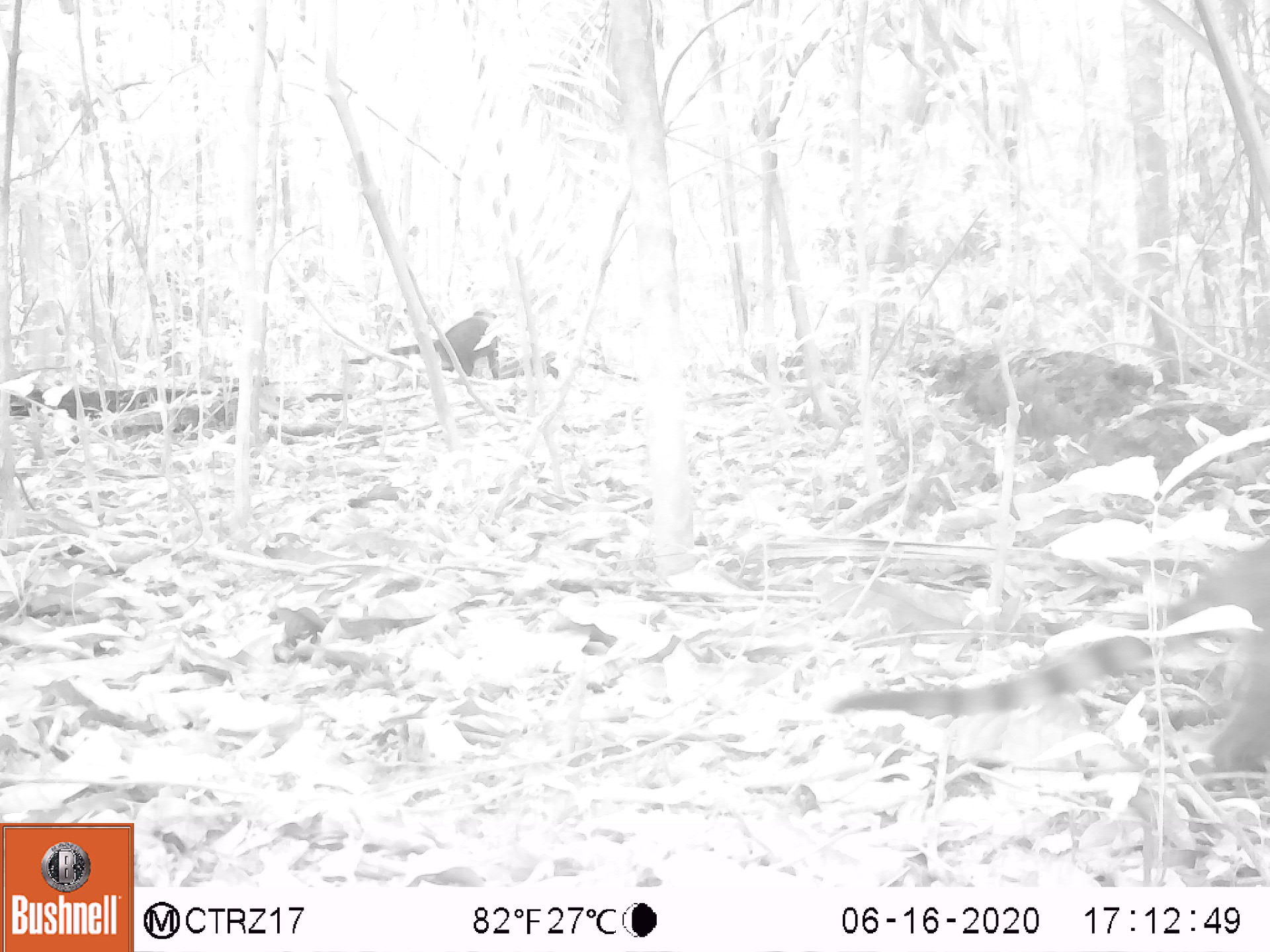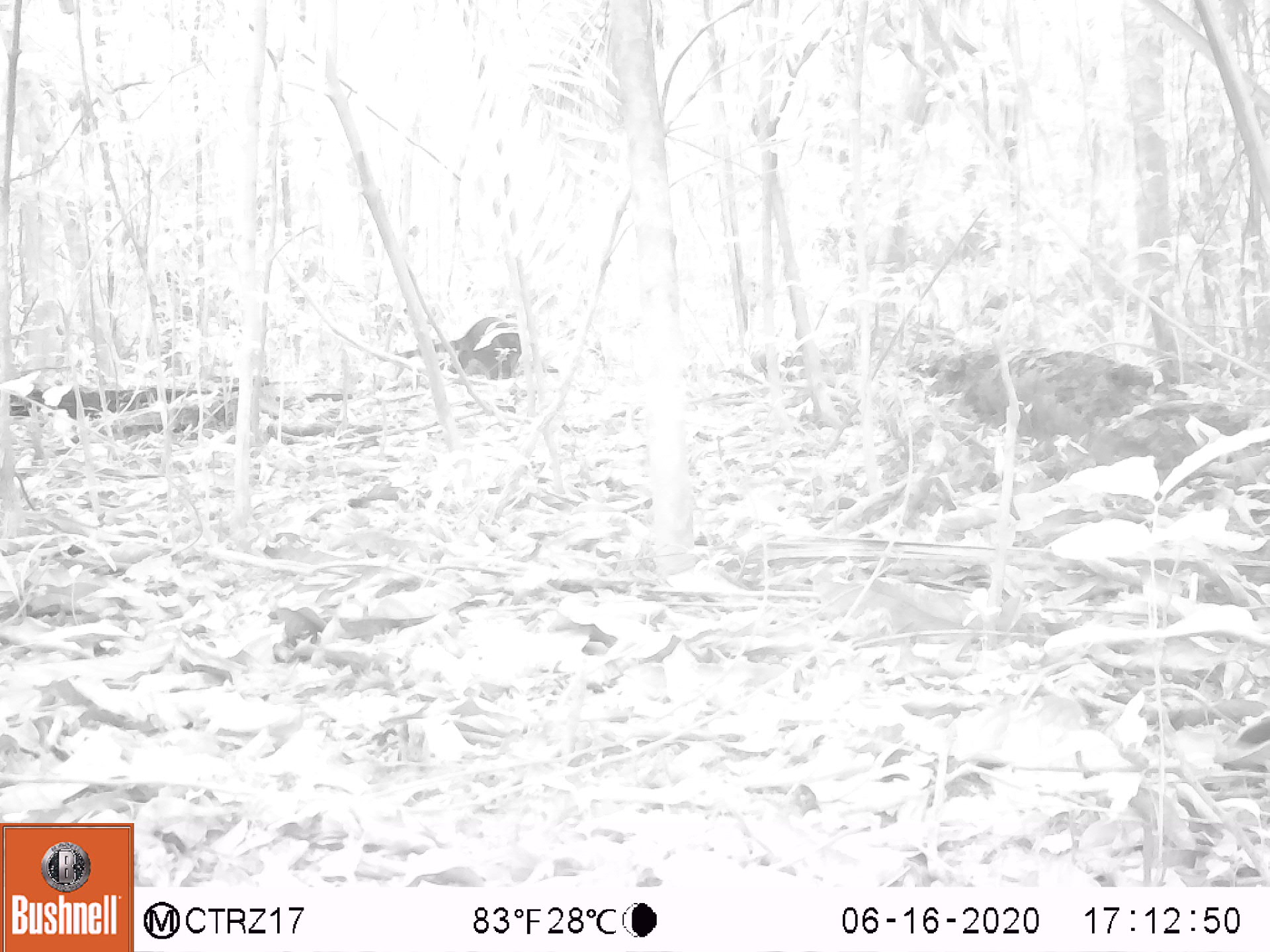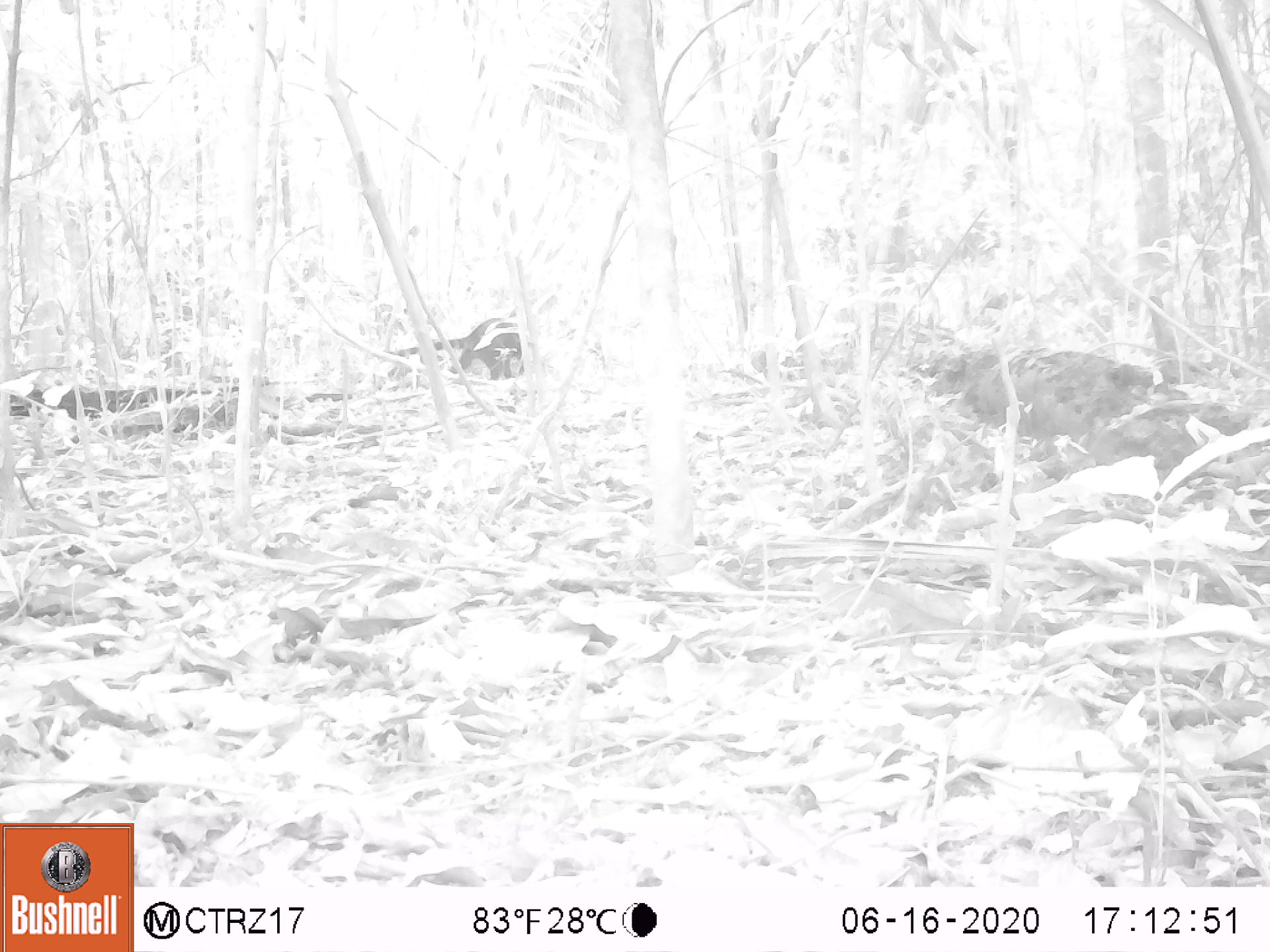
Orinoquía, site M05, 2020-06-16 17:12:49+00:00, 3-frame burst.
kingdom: Animalia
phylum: Chordata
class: Mammalia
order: Carnivora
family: Procyonidae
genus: Nasua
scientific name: Nasua nasua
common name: south american coati